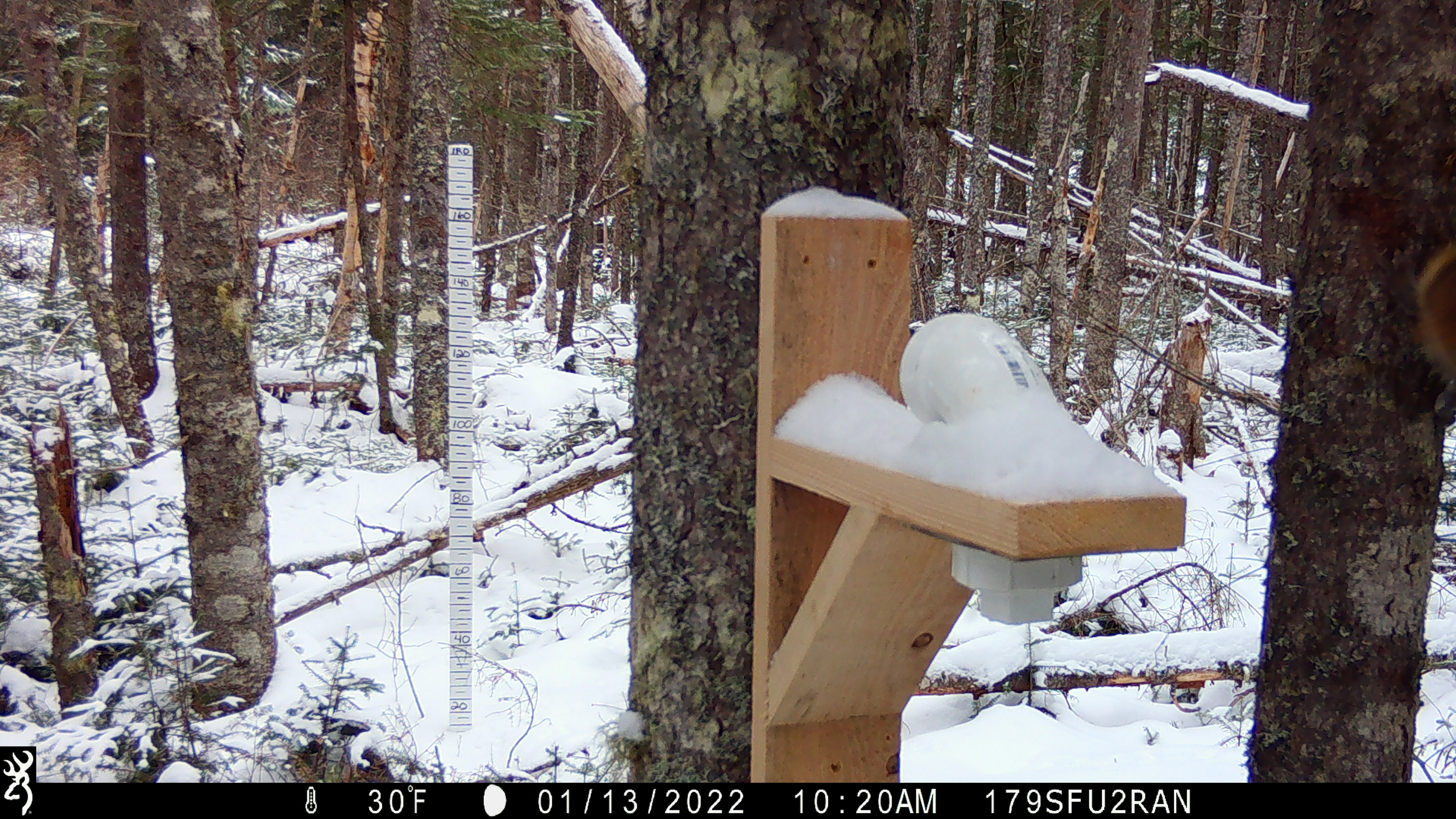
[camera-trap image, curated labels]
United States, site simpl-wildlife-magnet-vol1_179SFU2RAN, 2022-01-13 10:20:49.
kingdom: Animalia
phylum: Chordata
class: Mammalia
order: Rodentia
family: Sciuridae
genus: Tamiasciurus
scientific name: Tamiasciurus hudsonicus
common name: red squirrel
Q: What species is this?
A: Red squirrel (Tamiasciurus hudsonicus).